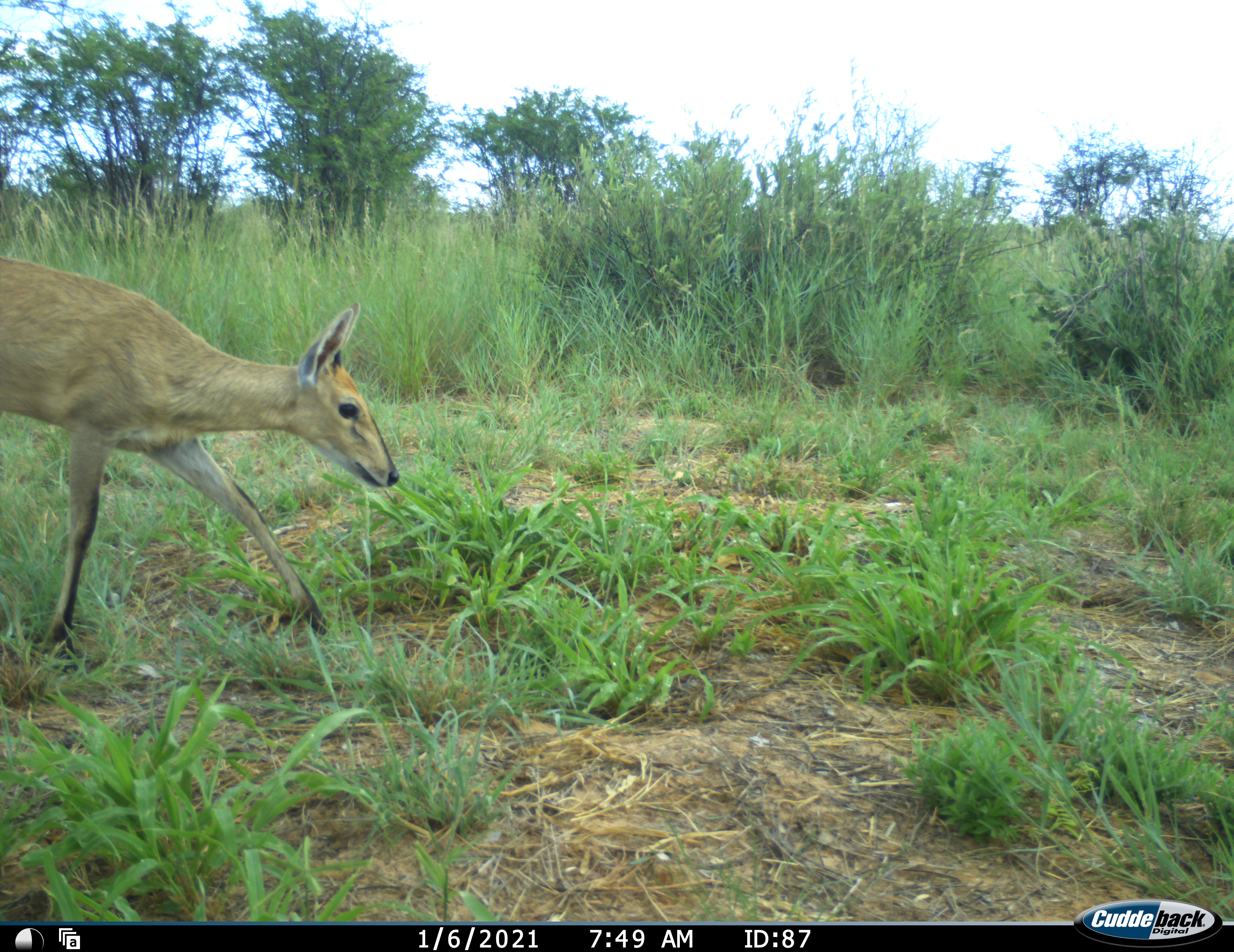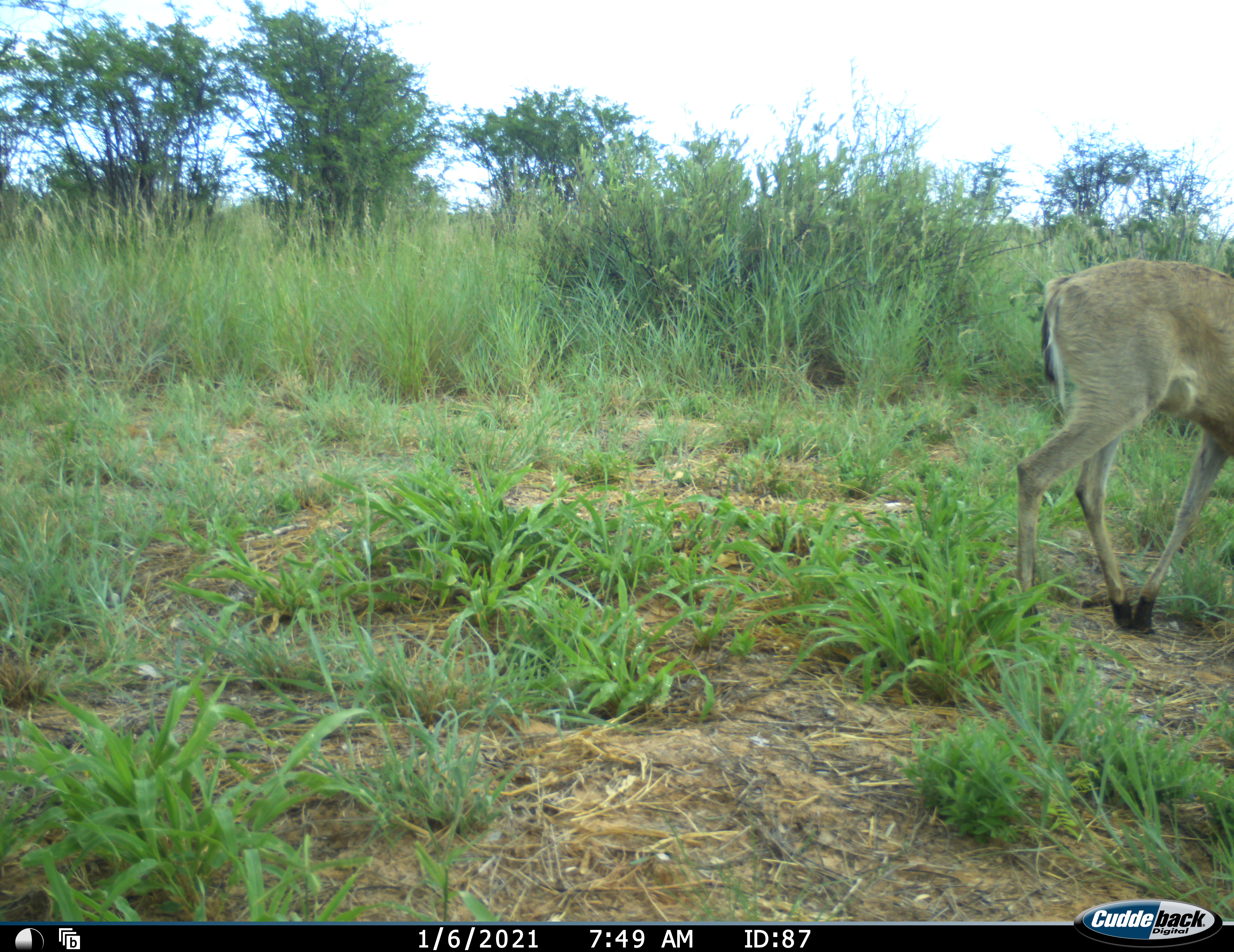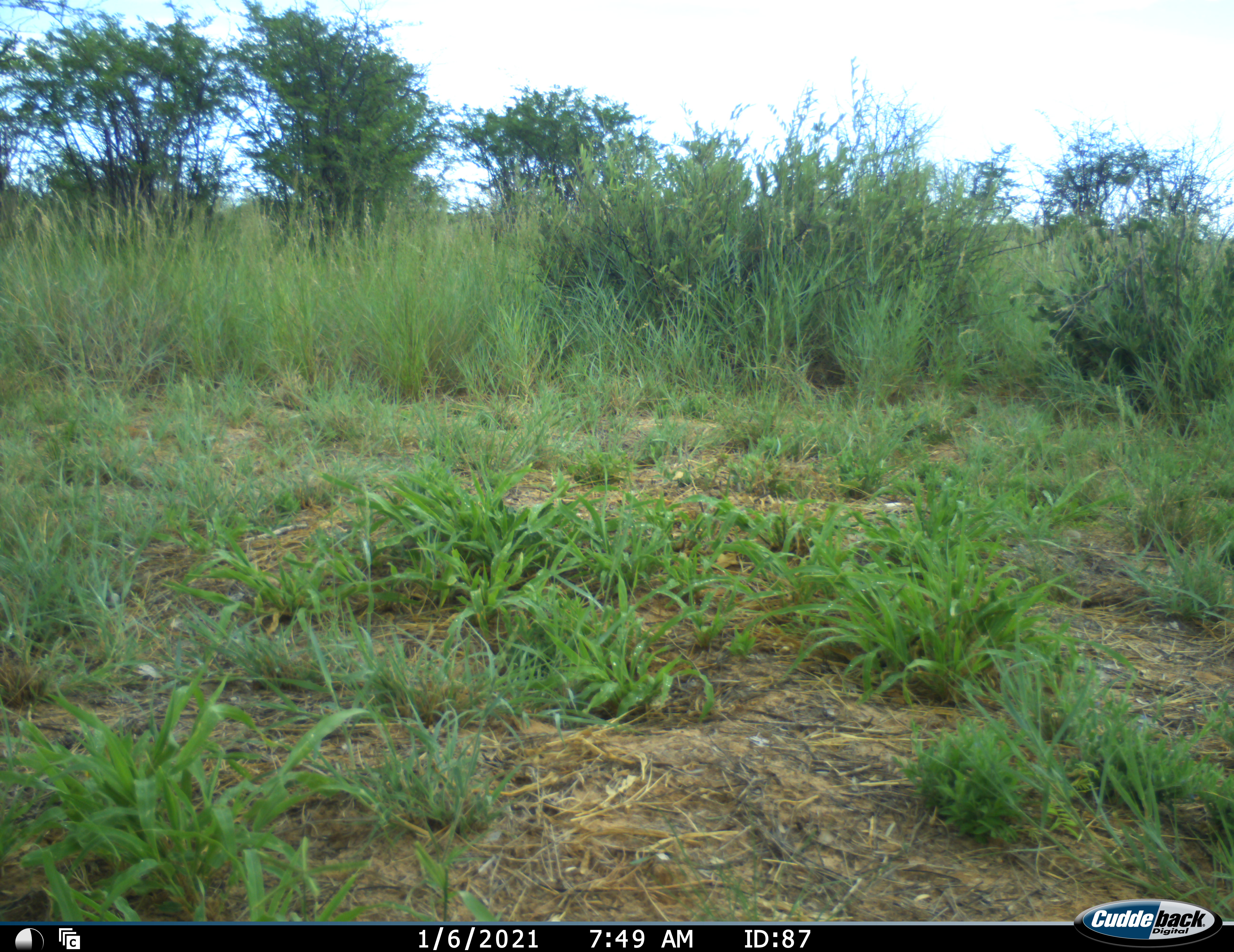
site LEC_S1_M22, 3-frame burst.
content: unidentified animal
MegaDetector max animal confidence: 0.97